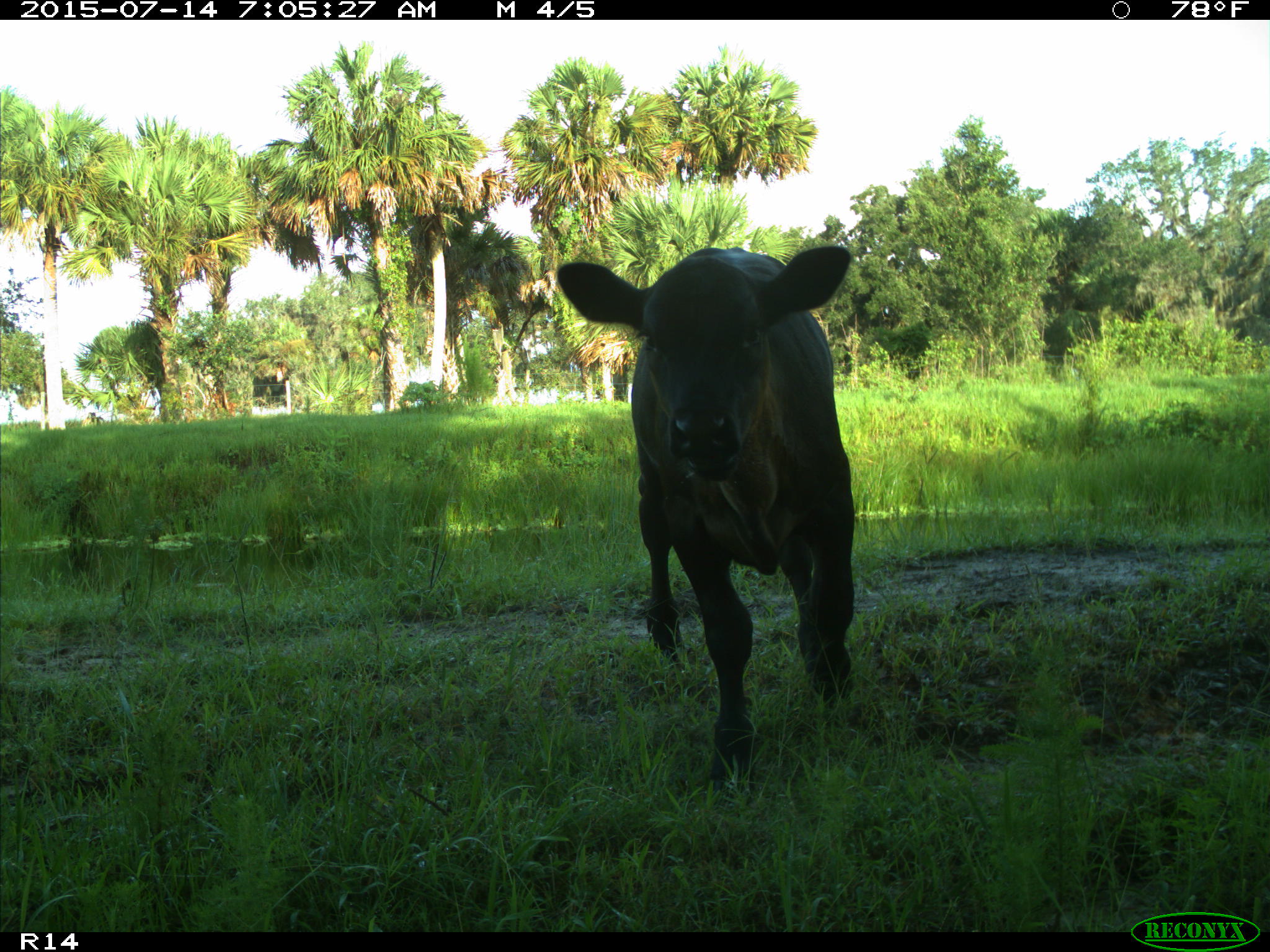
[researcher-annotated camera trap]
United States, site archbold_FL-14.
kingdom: Animalia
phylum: Chordata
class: Mammalia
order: Artiodactyla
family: Bovidae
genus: Bos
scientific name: Bos taurus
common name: domestic cow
Bos taurus (domestic cow).